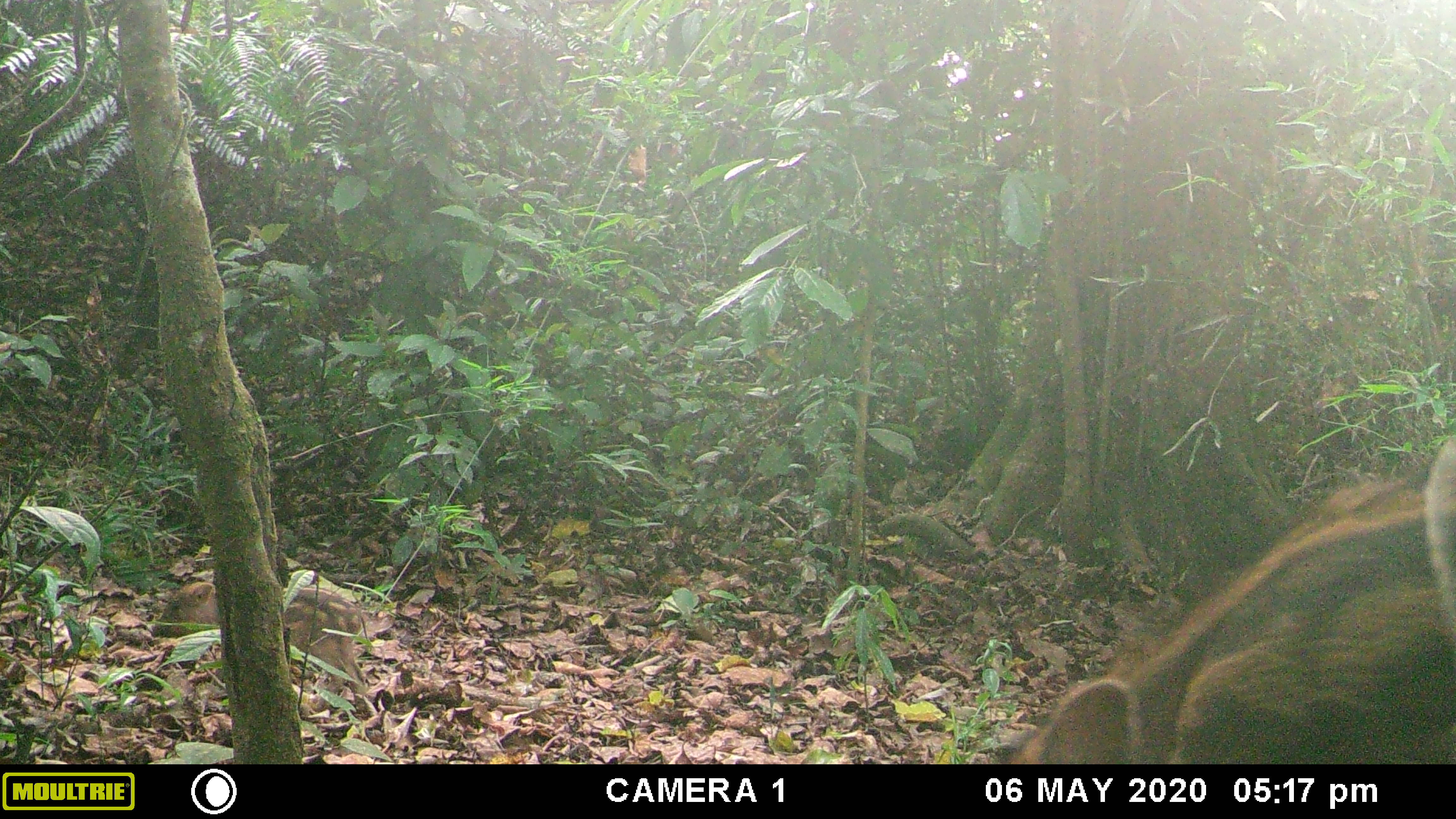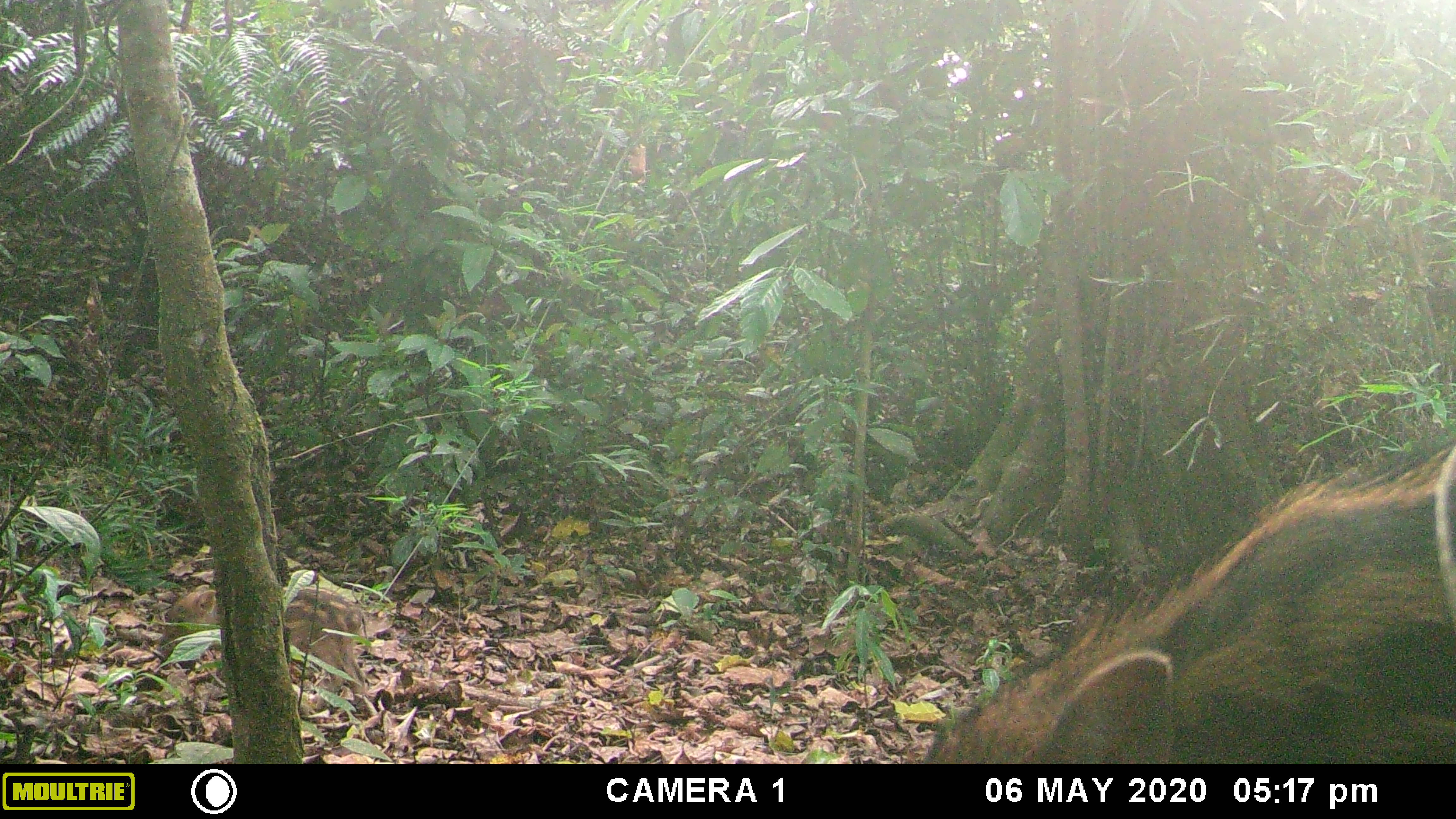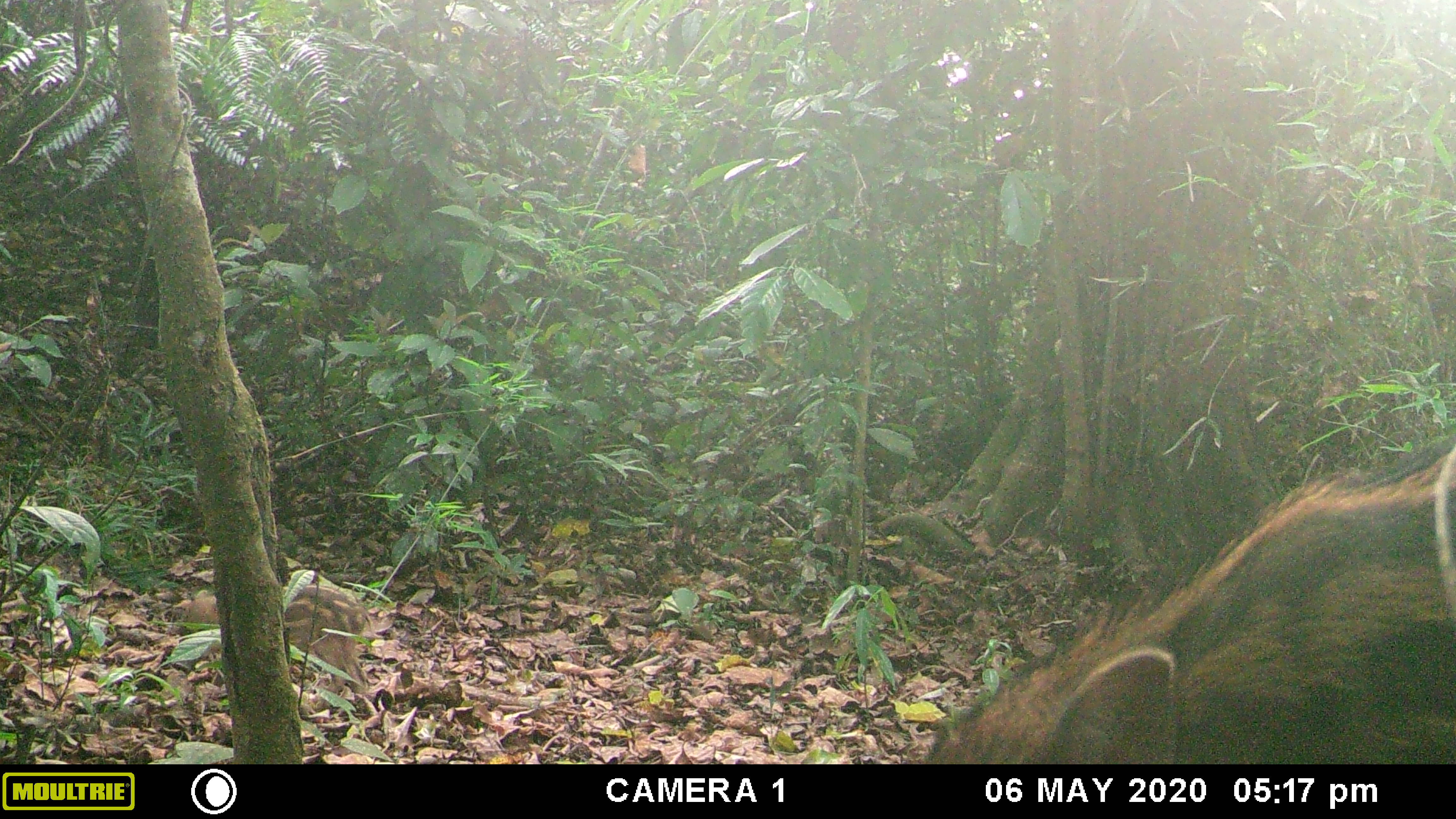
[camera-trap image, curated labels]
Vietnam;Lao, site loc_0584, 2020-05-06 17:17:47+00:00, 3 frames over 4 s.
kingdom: Animalia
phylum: Chordata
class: Mammalia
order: Artiodactyla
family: Suidae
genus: Sus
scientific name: Sus scrofa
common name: eurasian wild pig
Eurasian wild pig (Sus scrofa). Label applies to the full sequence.